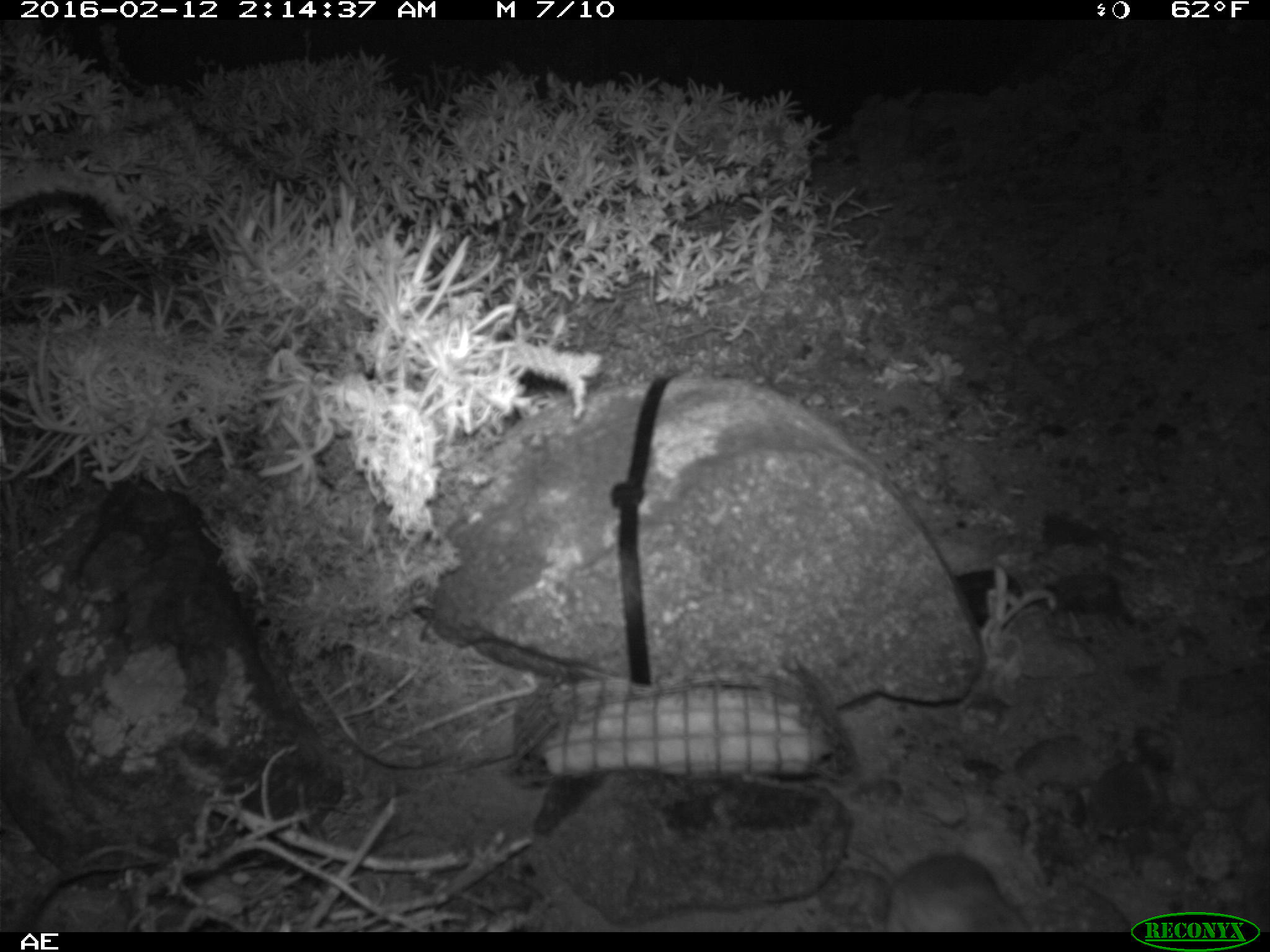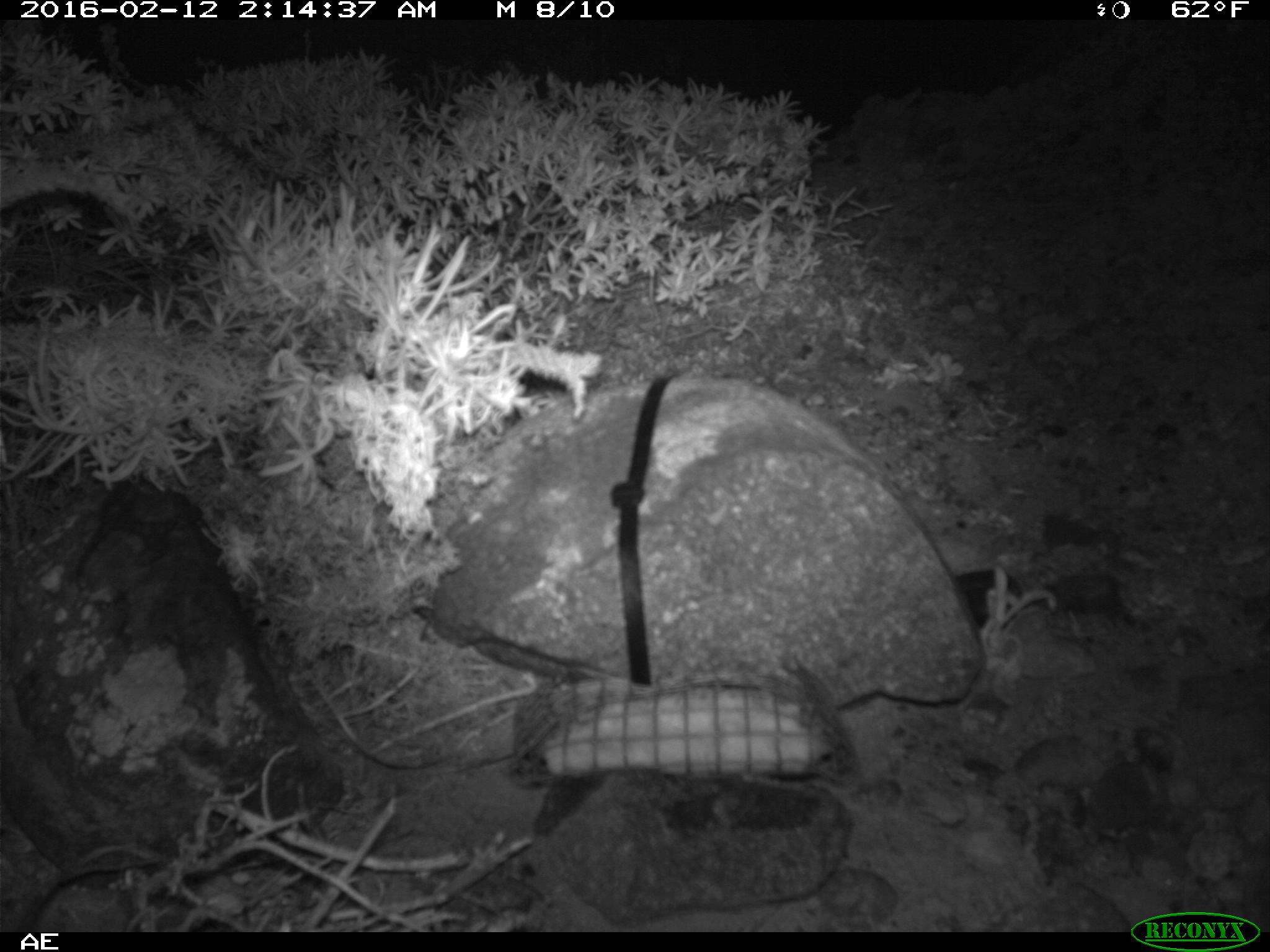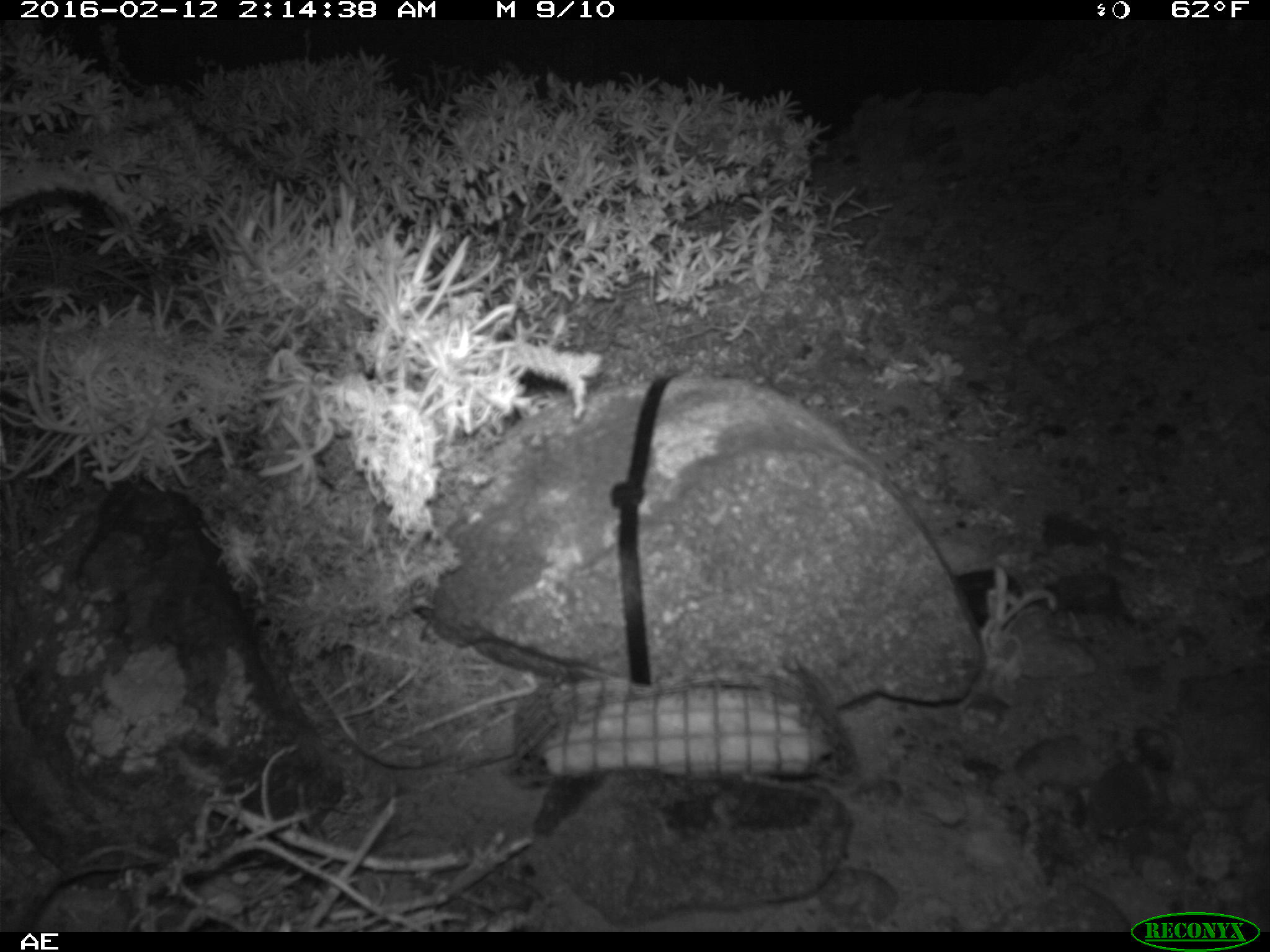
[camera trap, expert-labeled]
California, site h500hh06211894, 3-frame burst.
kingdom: Animalia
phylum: Chordata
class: Mammalia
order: Rodentia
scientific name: Rodentia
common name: rodent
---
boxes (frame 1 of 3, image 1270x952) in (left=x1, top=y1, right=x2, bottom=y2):
rodent: (left=844, top=837, right=1031, bottom=933)